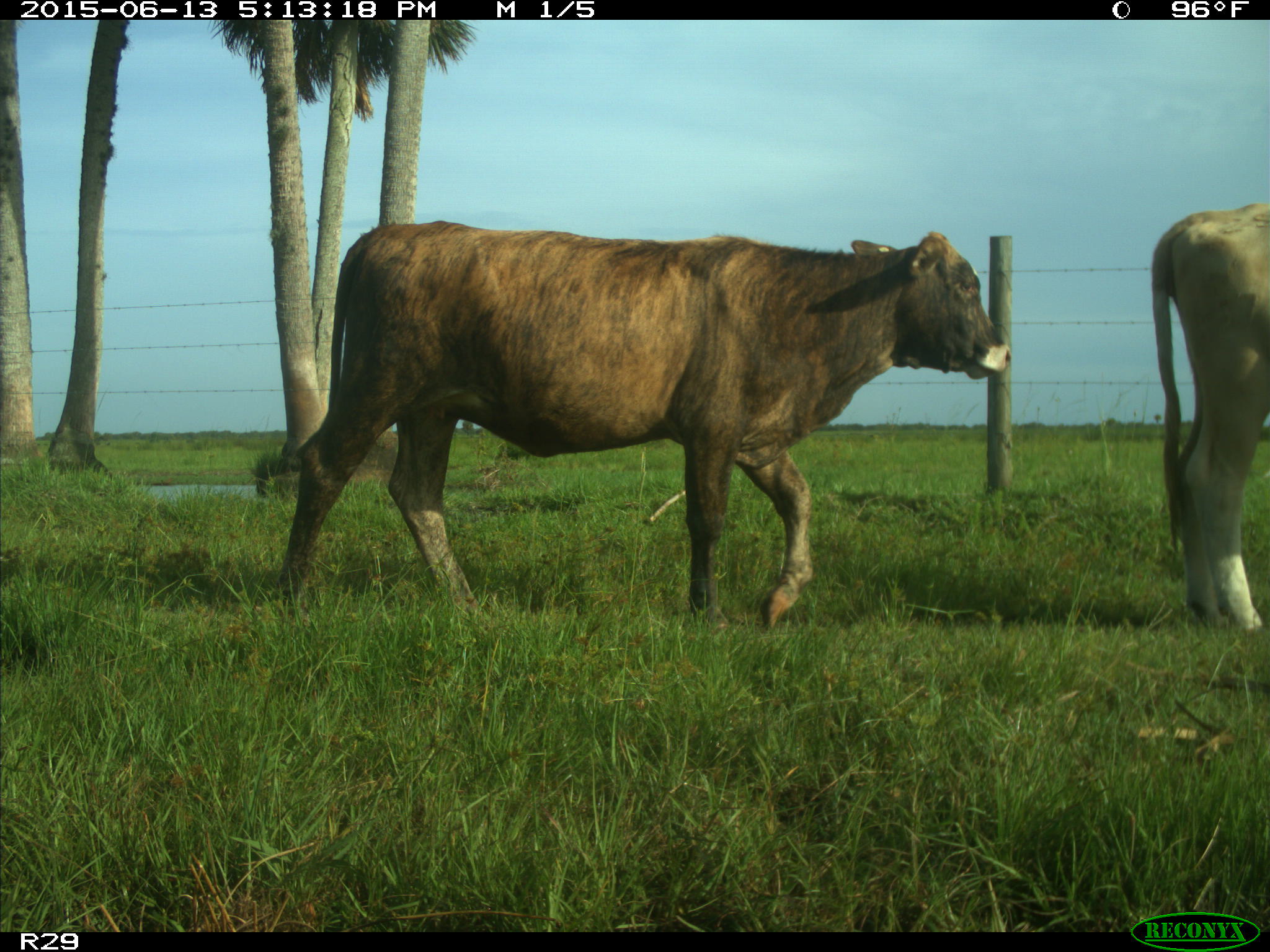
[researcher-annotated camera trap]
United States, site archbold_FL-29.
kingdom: Animalia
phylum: Chordata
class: Mammalia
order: Artiodactyla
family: Bovidae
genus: Bos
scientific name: Bos taurus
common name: domestic cow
Bos taurus (domestic cow).